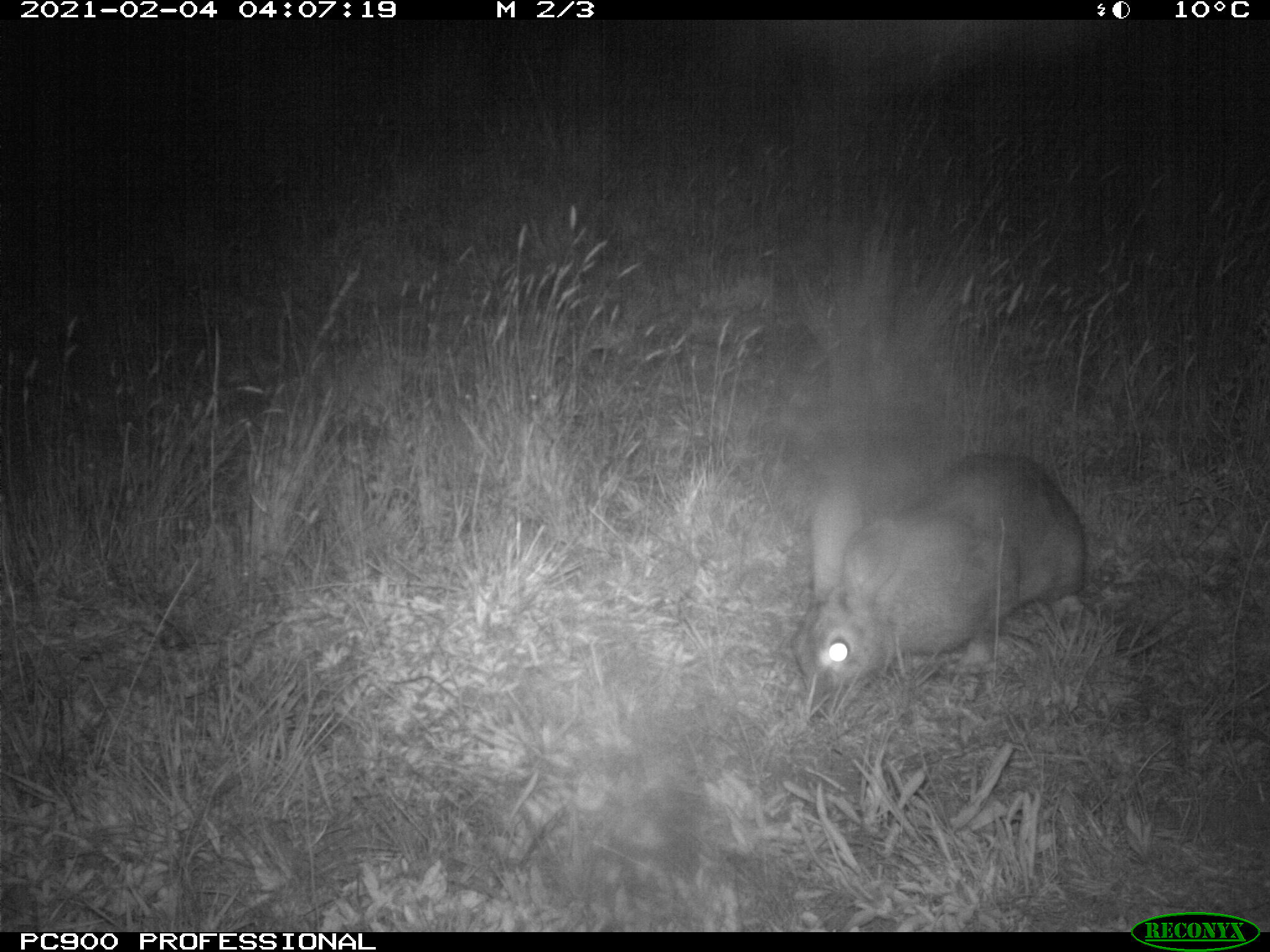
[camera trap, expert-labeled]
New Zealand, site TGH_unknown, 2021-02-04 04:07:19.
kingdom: Animalia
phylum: Chordata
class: Mammalia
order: Lagomorpha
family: Leporidae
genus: Oryctolagus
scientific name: Oryctolagus cuniculus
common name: european rabbit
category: rabbit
Rabbit (european rabbit) (Oryctolagus cuniculus).